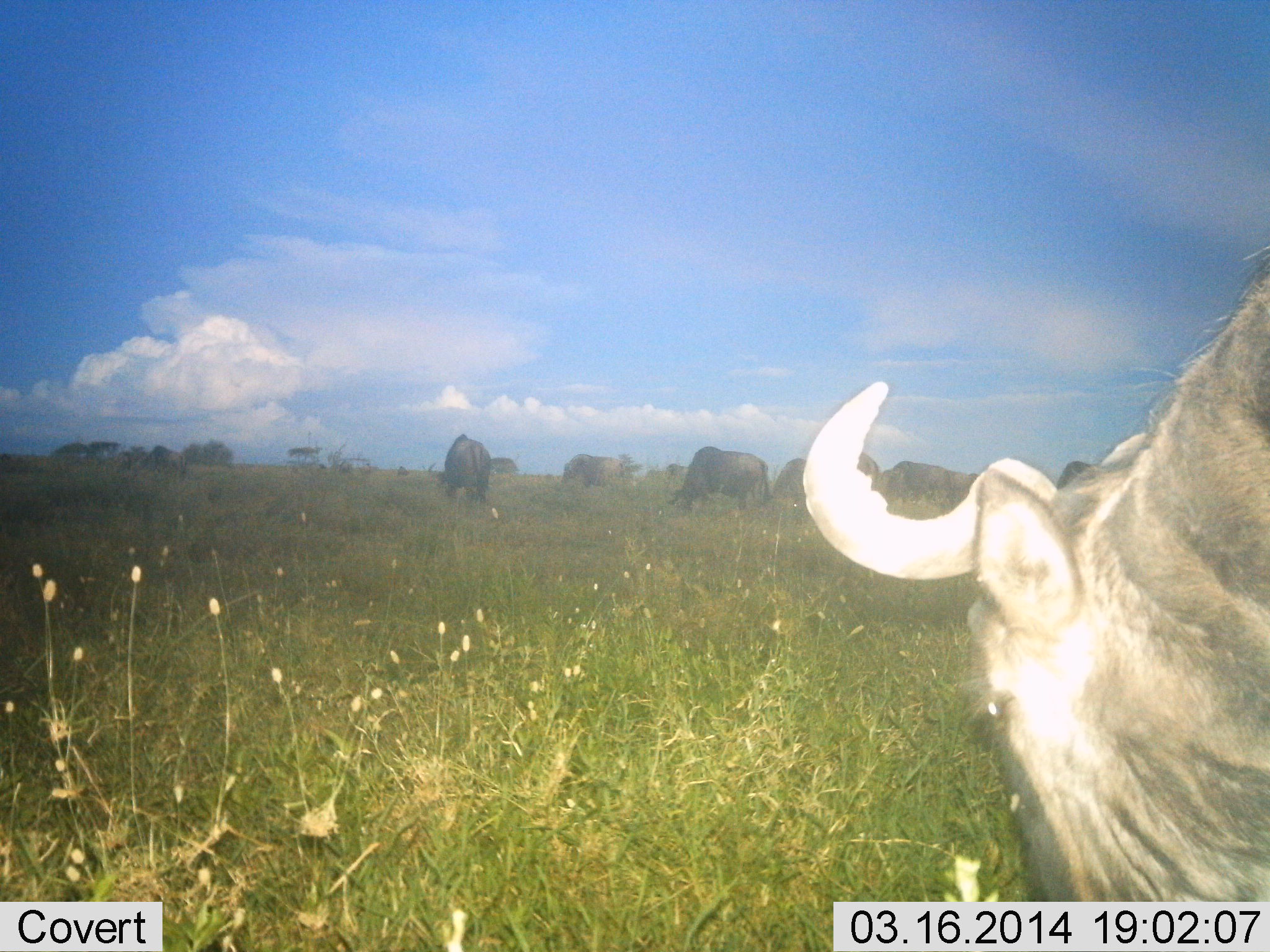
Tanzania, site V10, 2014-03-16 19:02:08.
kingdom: Animalia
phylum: Chordata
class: Mammalia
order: Artiodactyla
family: Bovidae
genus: Connochaetes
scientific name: Connochaetes taurinus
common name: blue wildebeest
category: wildebeest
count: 9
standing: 50%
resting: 0%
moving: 0%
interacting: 0%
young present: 0%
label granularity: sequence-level